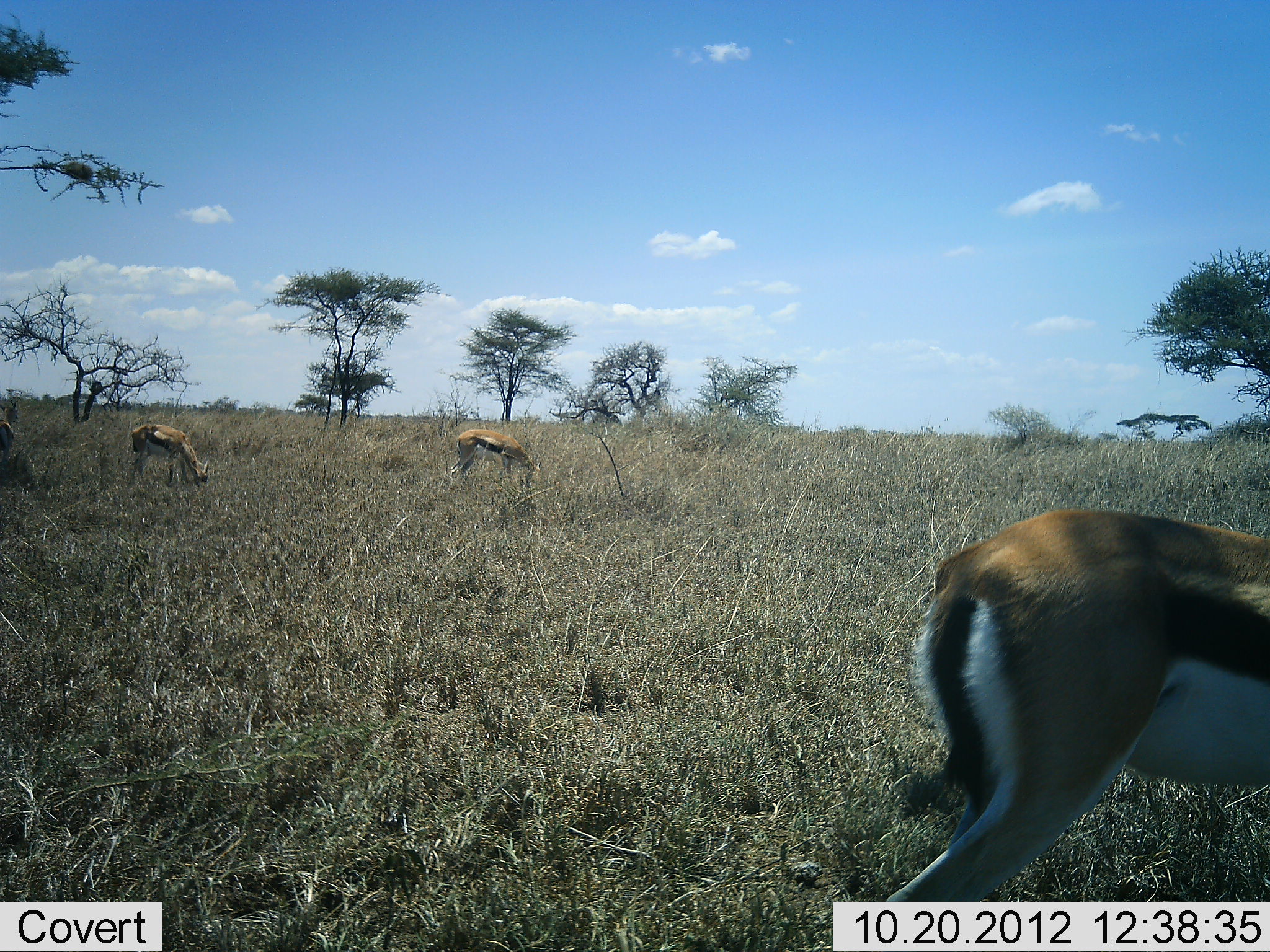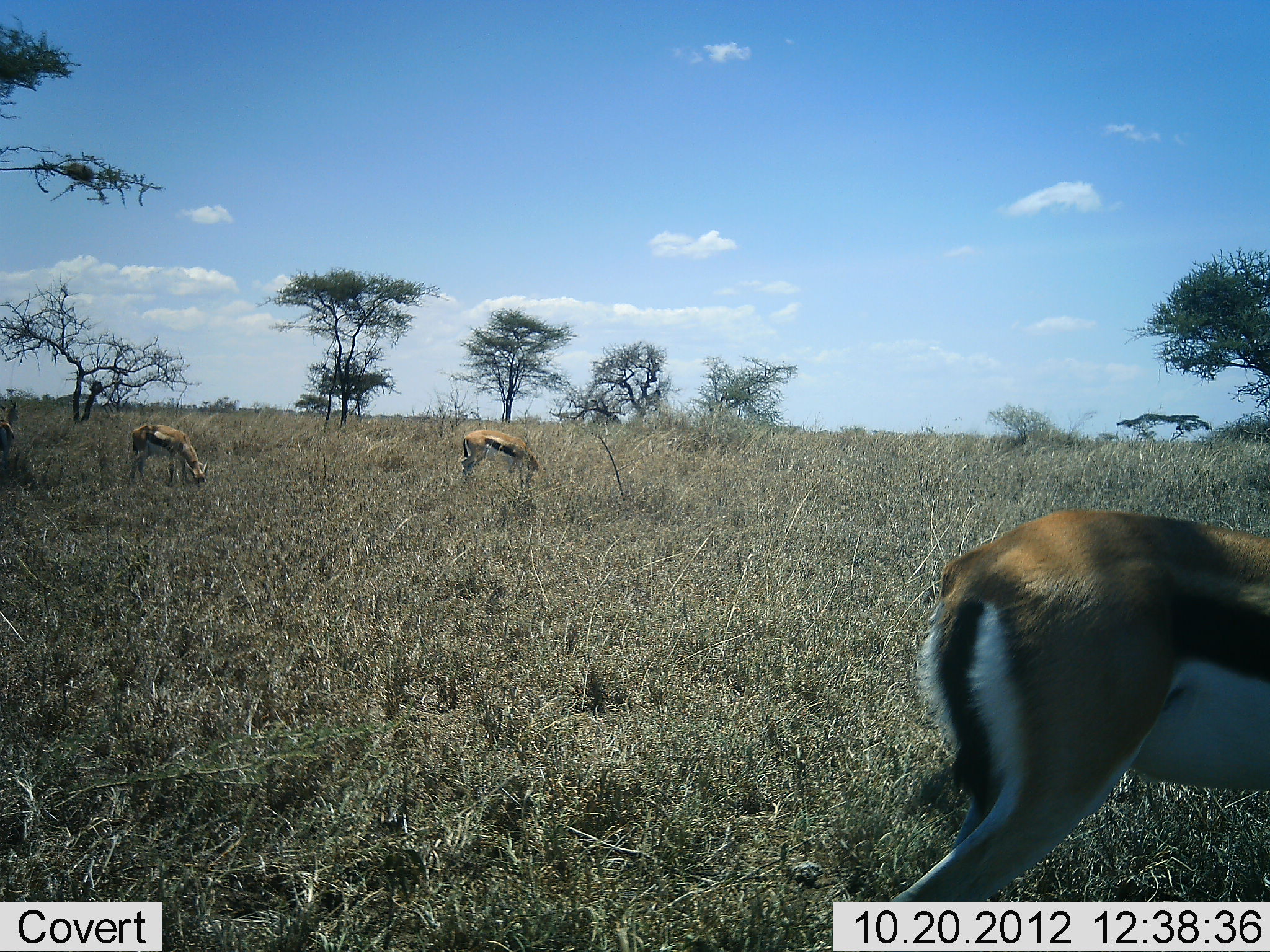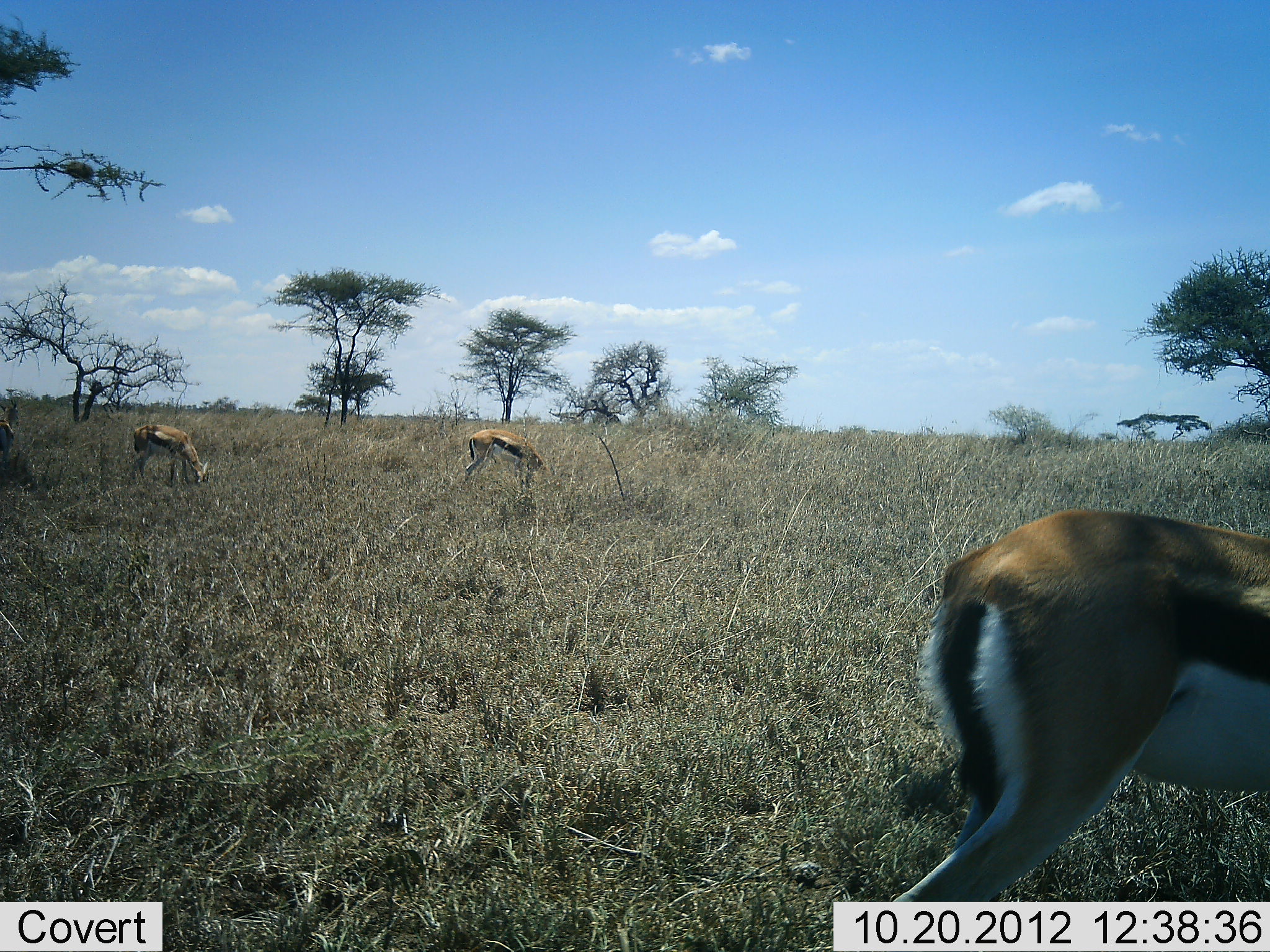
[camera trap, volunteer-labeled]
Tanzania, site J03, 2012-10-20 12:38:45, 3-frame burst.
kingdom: Animalia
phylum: Chordata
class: Mammalia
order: Artiodactyla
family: Bovidae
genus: Eudorcas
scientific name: Eudorcas thomsonii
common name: thomson's gazelle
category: gazellethomsons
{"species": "gazellethomsons (thomson's gazelle) (Eudorcas thomsonii)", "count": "3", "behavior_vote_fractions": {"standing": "40%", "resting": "0%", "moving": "0%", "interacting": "0%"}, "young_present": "0%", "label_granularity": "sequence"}